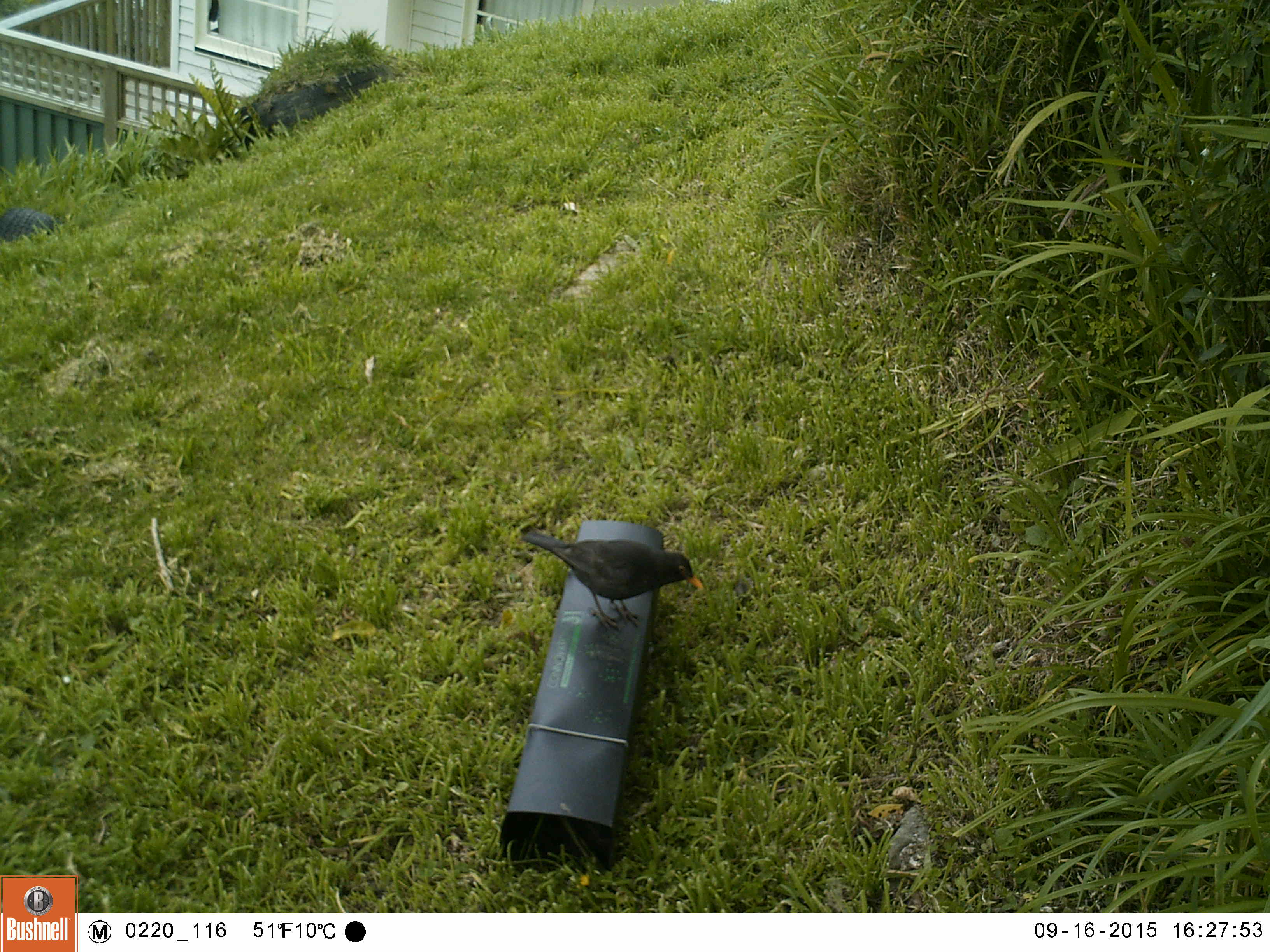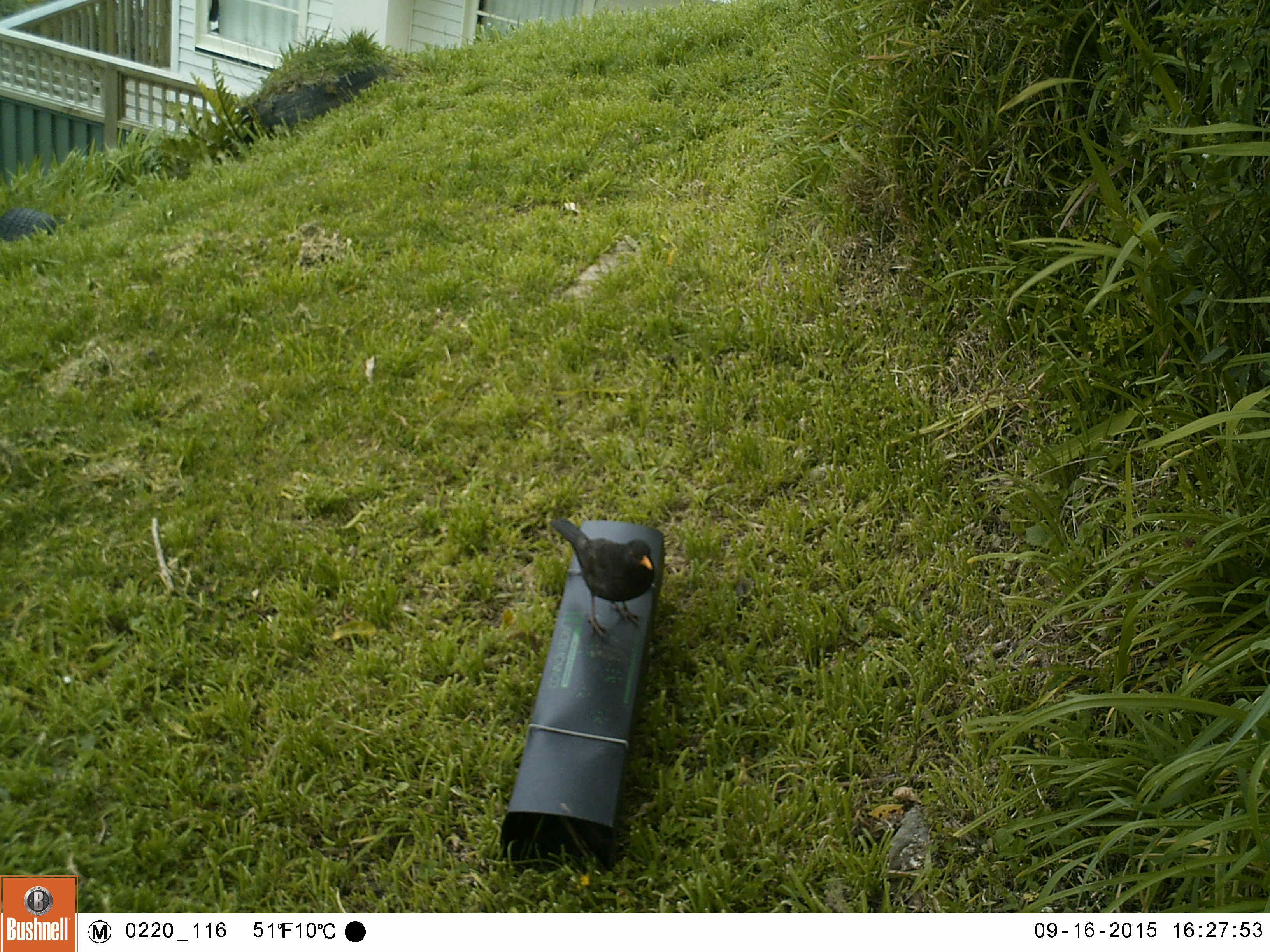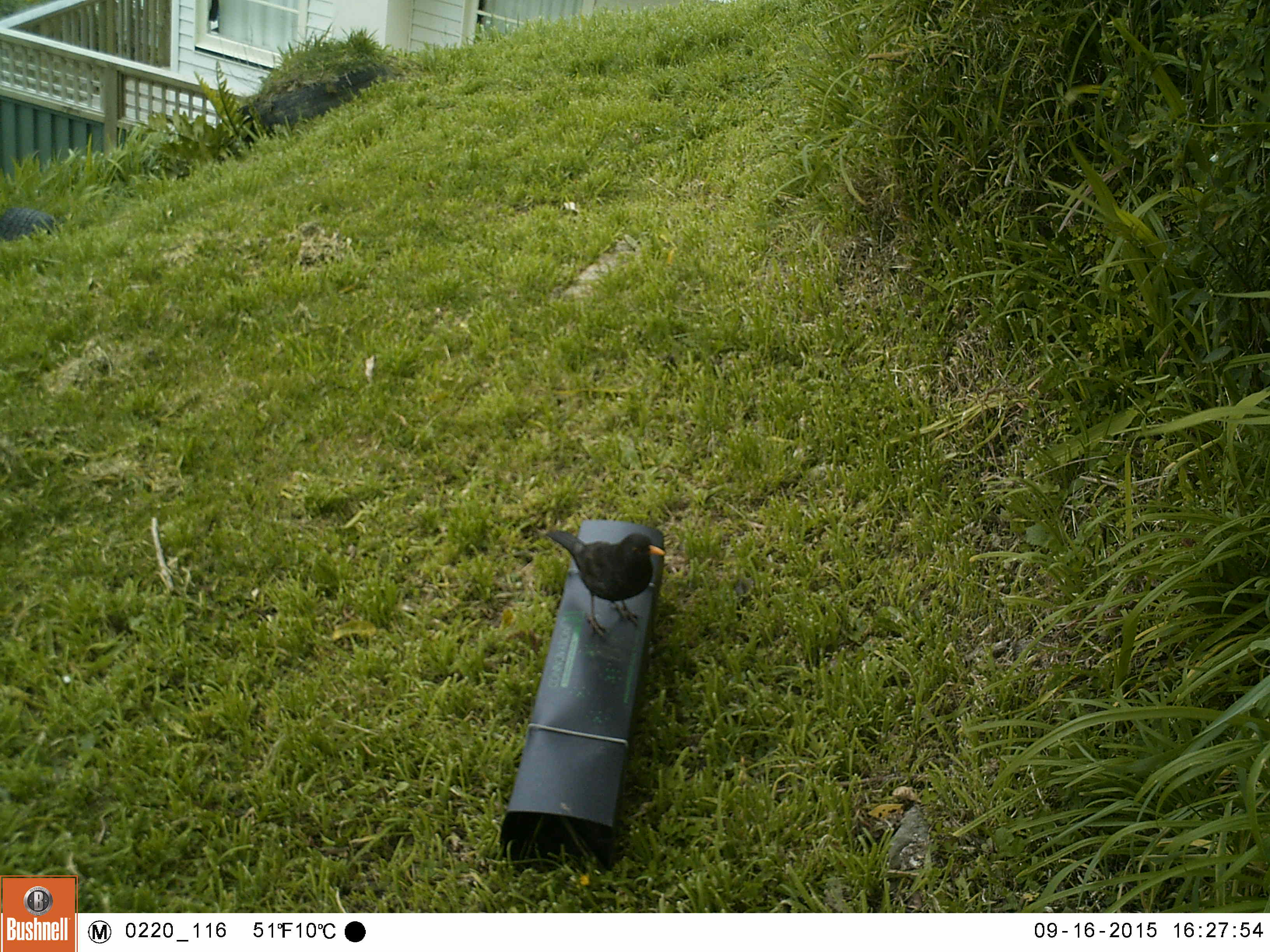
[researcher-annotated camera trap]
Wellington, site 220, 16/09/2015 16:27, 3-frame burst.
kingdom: Animalia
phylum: Chordata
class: Aves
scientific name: Aves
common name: bird